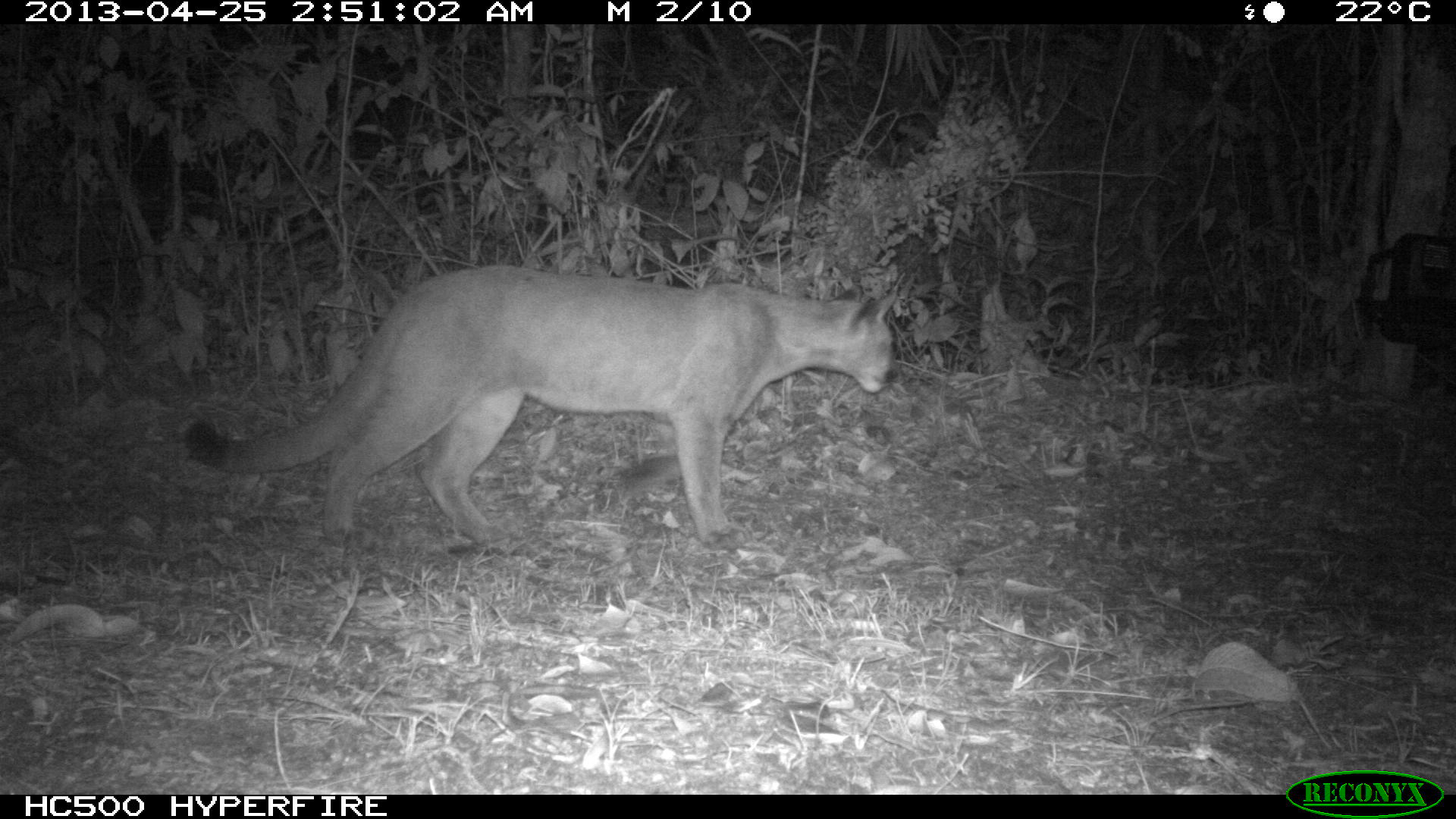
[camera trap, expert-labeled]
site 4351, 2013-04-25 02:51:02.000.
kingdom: Animalia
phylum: Chordata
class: Mammalia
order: Carnivora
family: Felidae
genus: Puma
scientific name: Puma concolor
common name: mountain lion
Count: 2.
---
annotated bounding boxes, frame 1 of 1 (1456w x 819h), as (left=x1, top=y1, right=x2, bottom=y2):
puma concolor: (left=181, top=261, right=900, bottom=547)